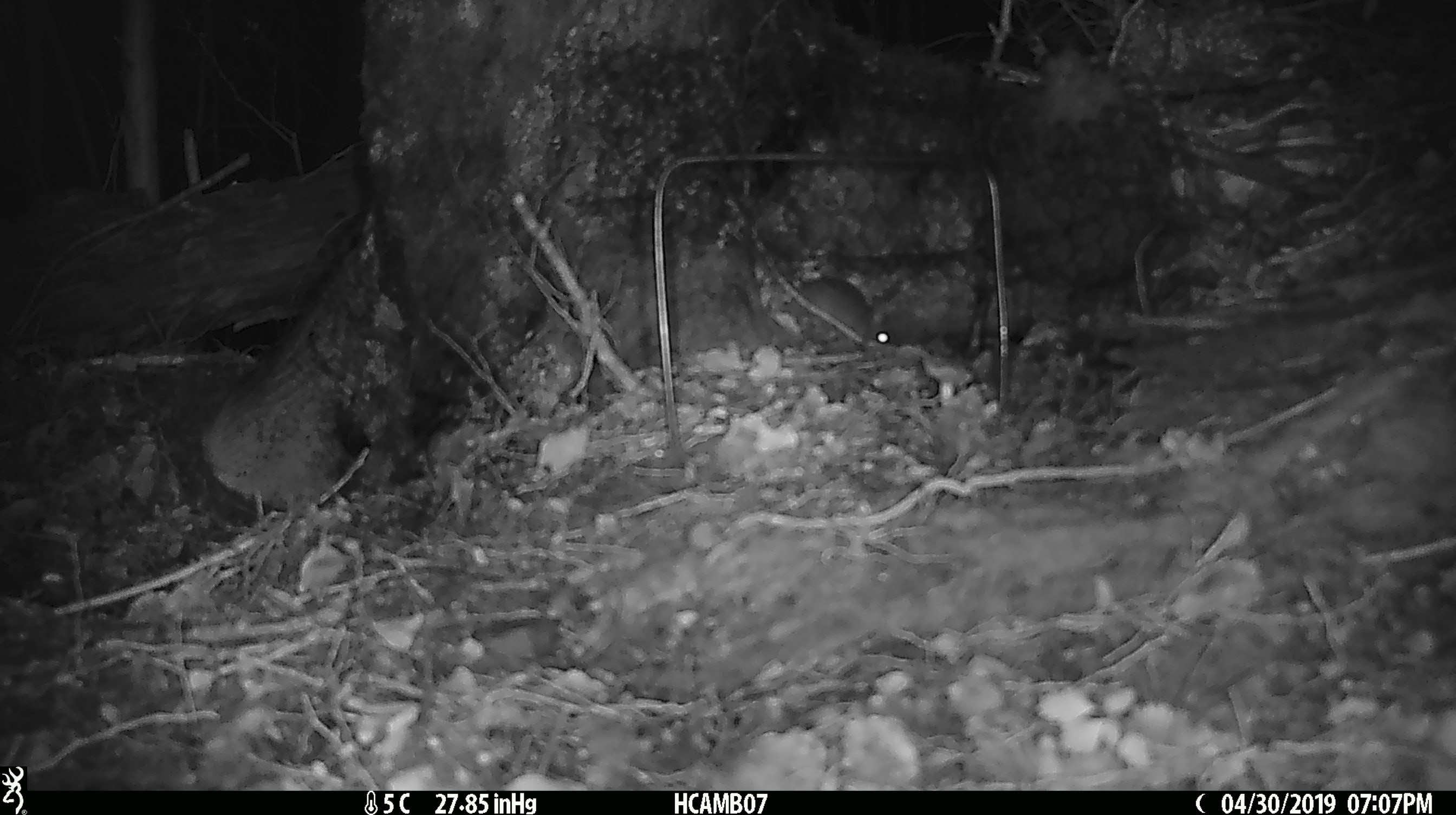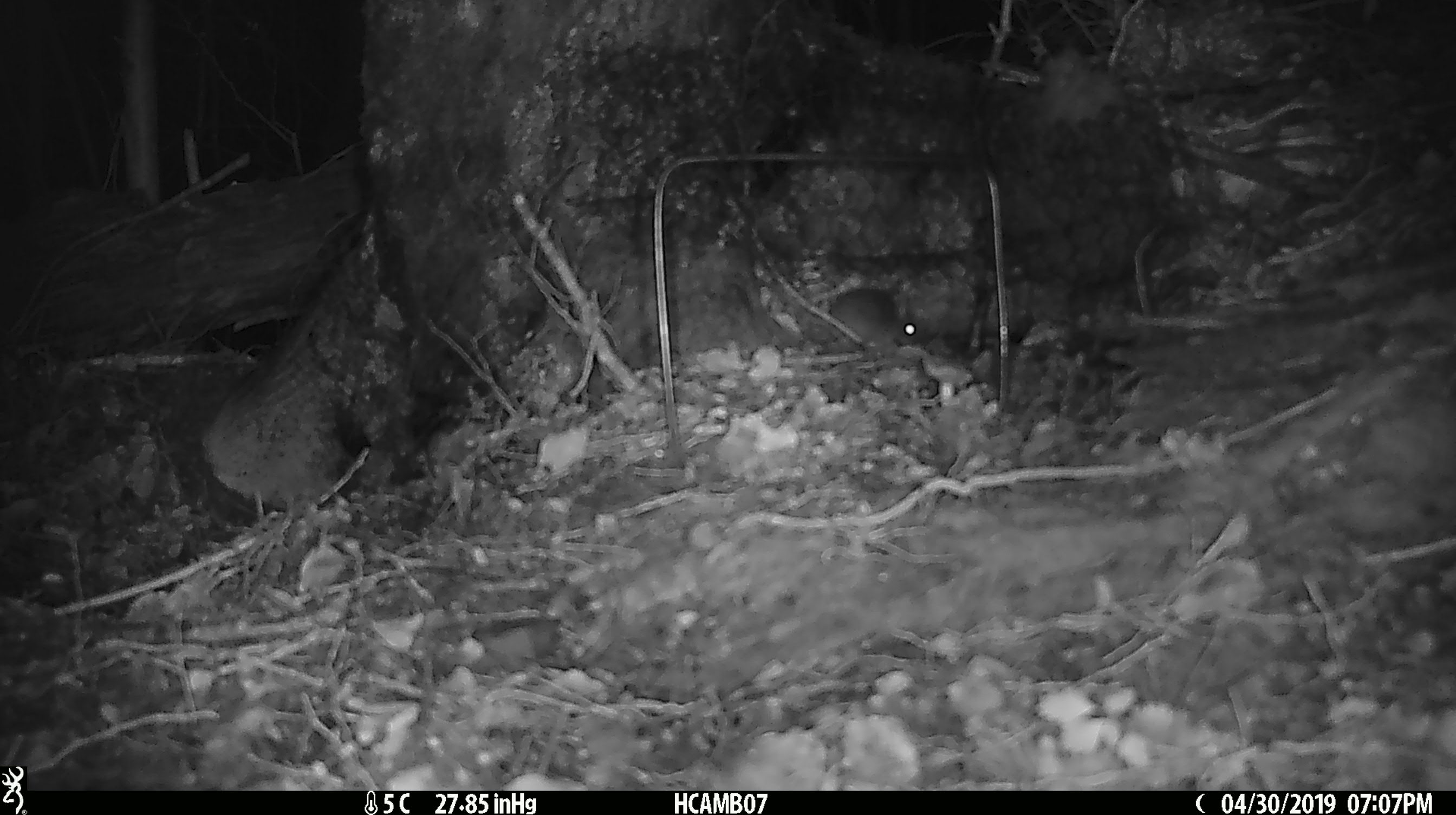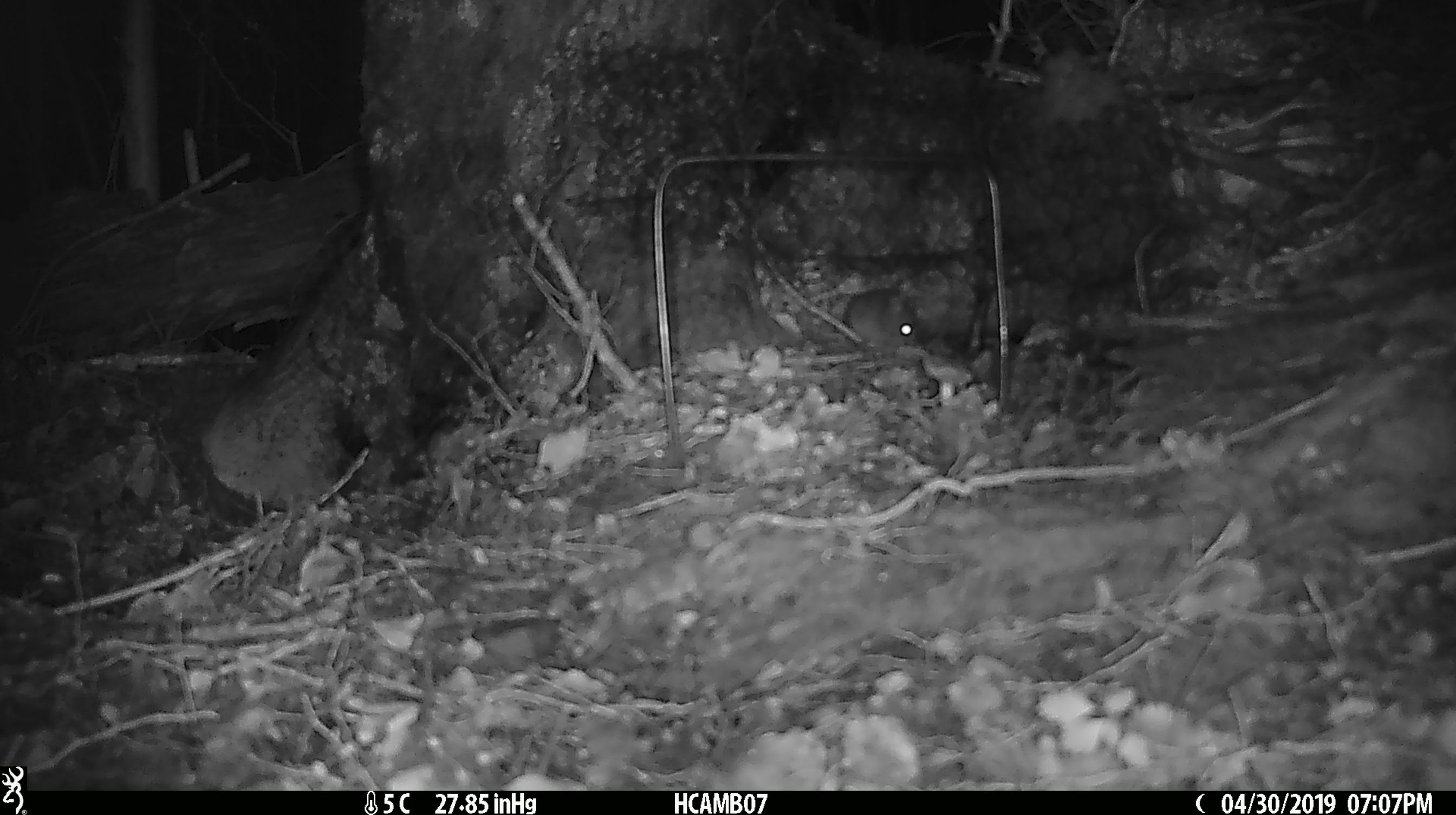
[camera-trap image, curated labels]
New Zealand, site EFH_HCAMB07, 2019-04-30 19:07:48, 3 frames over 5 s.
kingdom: Animalia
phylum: Chordata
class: Mammalia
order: Rodentia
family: Muridae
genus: Mus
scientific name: Mus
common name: mouse